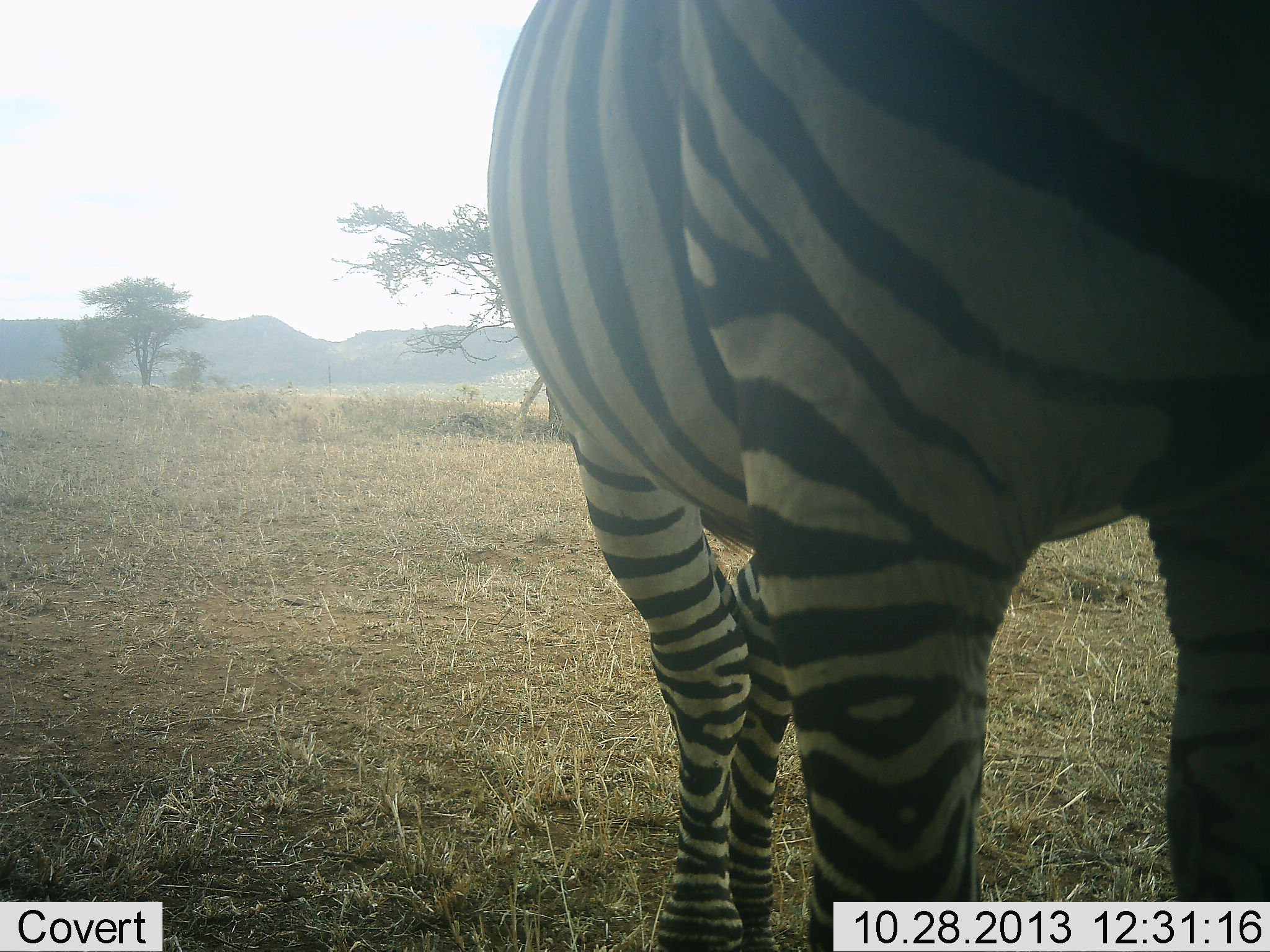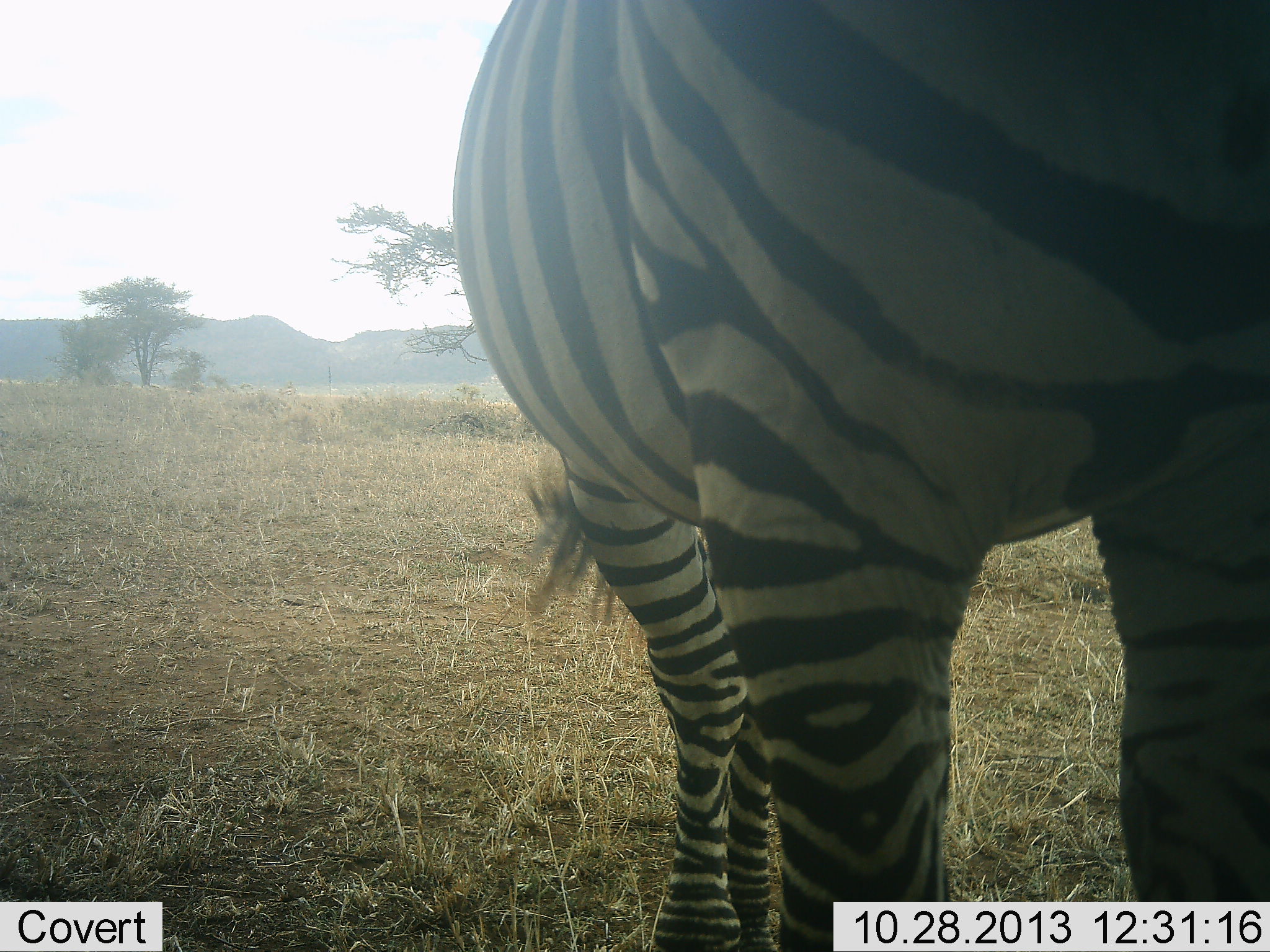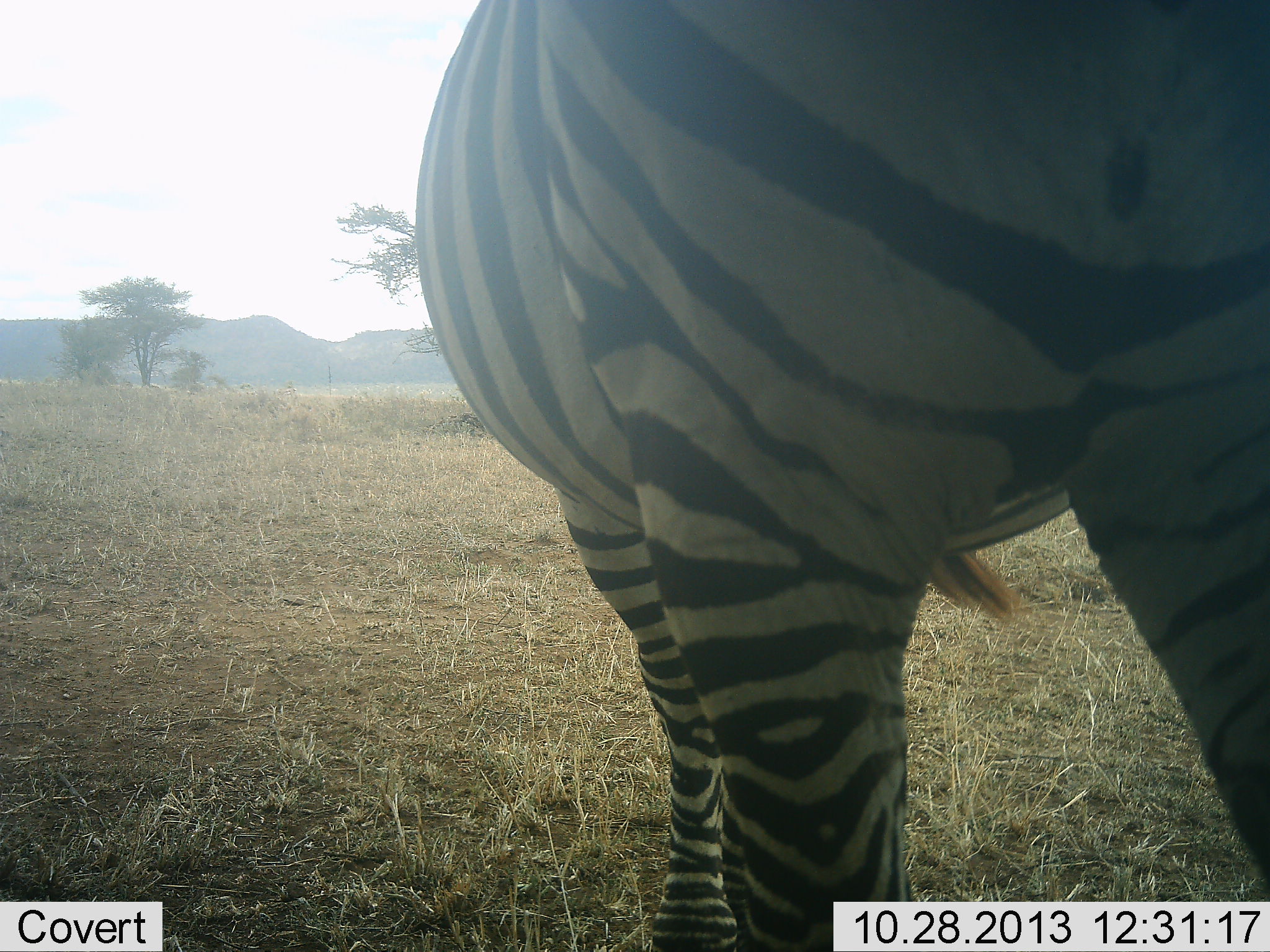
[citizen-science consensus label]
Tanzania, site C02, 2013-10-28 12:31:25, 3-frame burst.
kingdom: Animalia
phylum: Chordata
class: Mammalia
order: Perissodactyla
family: Equidae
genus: Equus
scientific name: Equus quagga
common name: plains zebra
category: zebra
Zebra (plains zebra) (Equus quagga), count 1. Behavior (volunteer vote fractions): standing 90%, resting 0%, moving 0%, interacting 0%. Young present (vote fraction): 0%. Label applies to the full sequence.